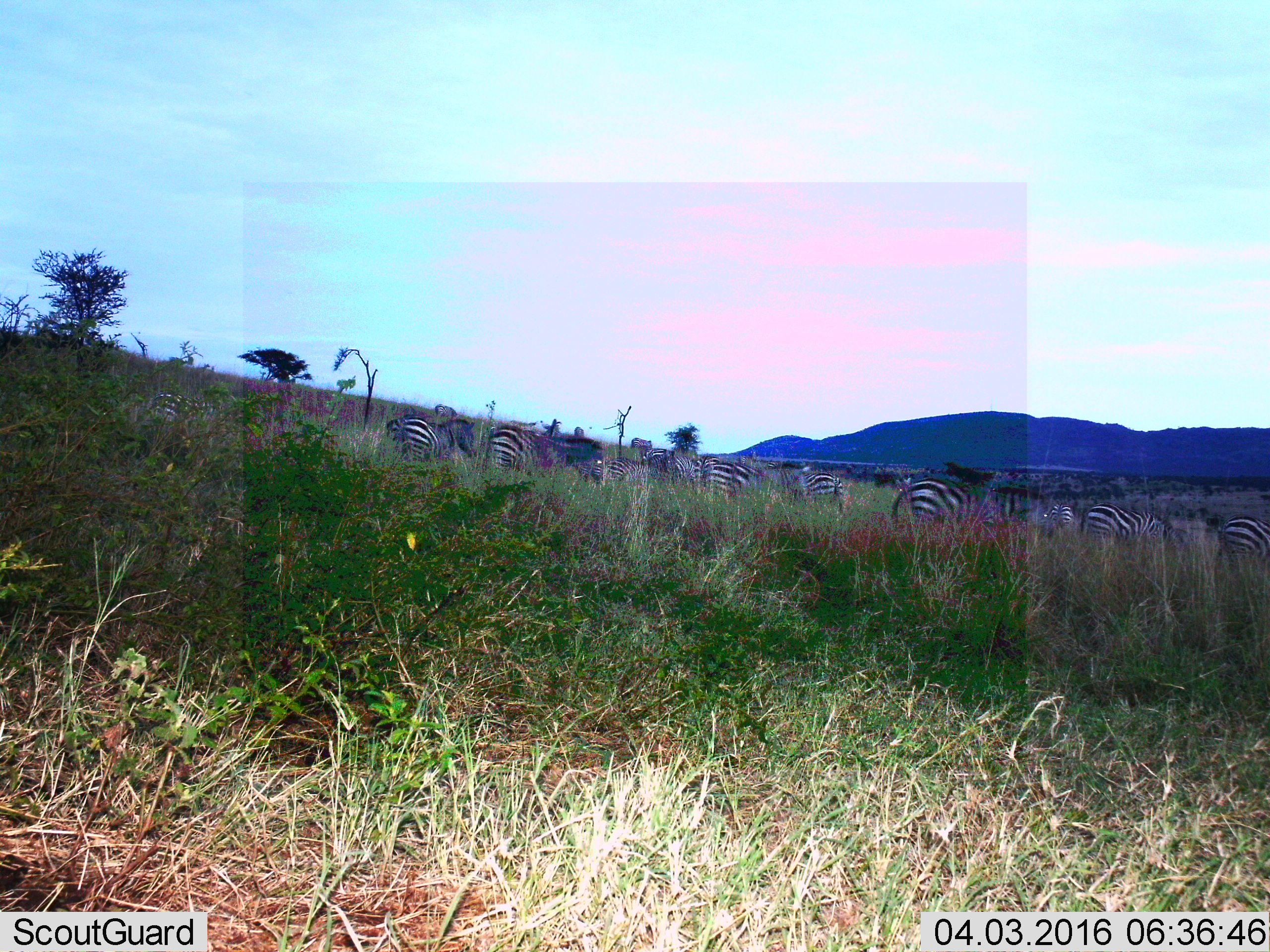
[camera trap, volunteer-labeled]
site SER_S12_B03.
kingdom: Animalia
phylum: Chordata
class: Mammalia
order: Perissodactyla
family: Equidae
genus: Equus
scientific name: Equus quagga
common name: plains zebra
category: zebraplains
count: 11-50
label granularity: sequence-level